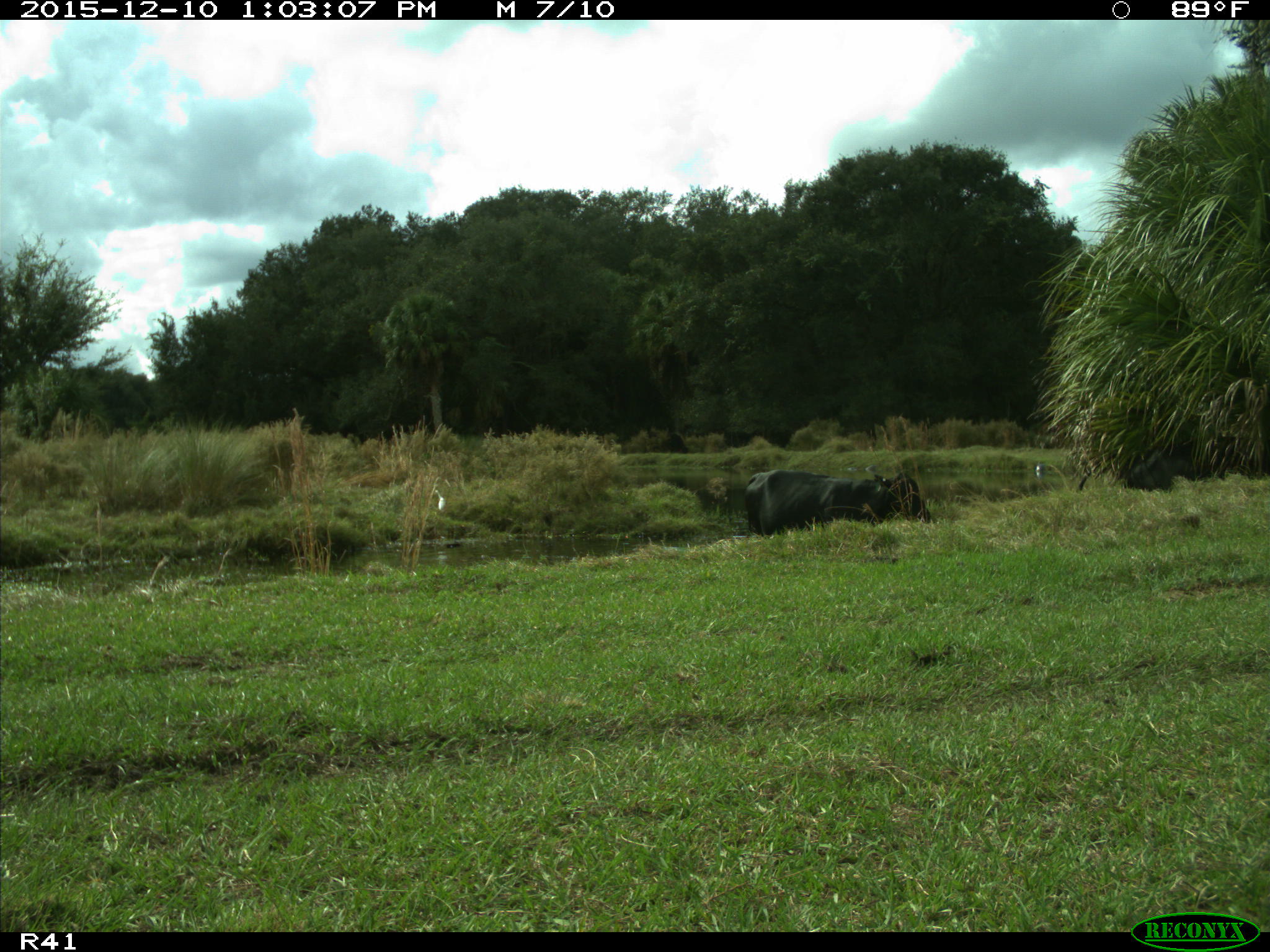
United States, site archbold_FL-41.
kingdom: Animalia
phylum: Chordata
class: Mammalia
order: Artiodactyla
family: Bovidae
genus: Bos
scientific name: Bos taurus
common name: domestic cow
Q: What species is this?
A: Bos taurus (domestic cow).